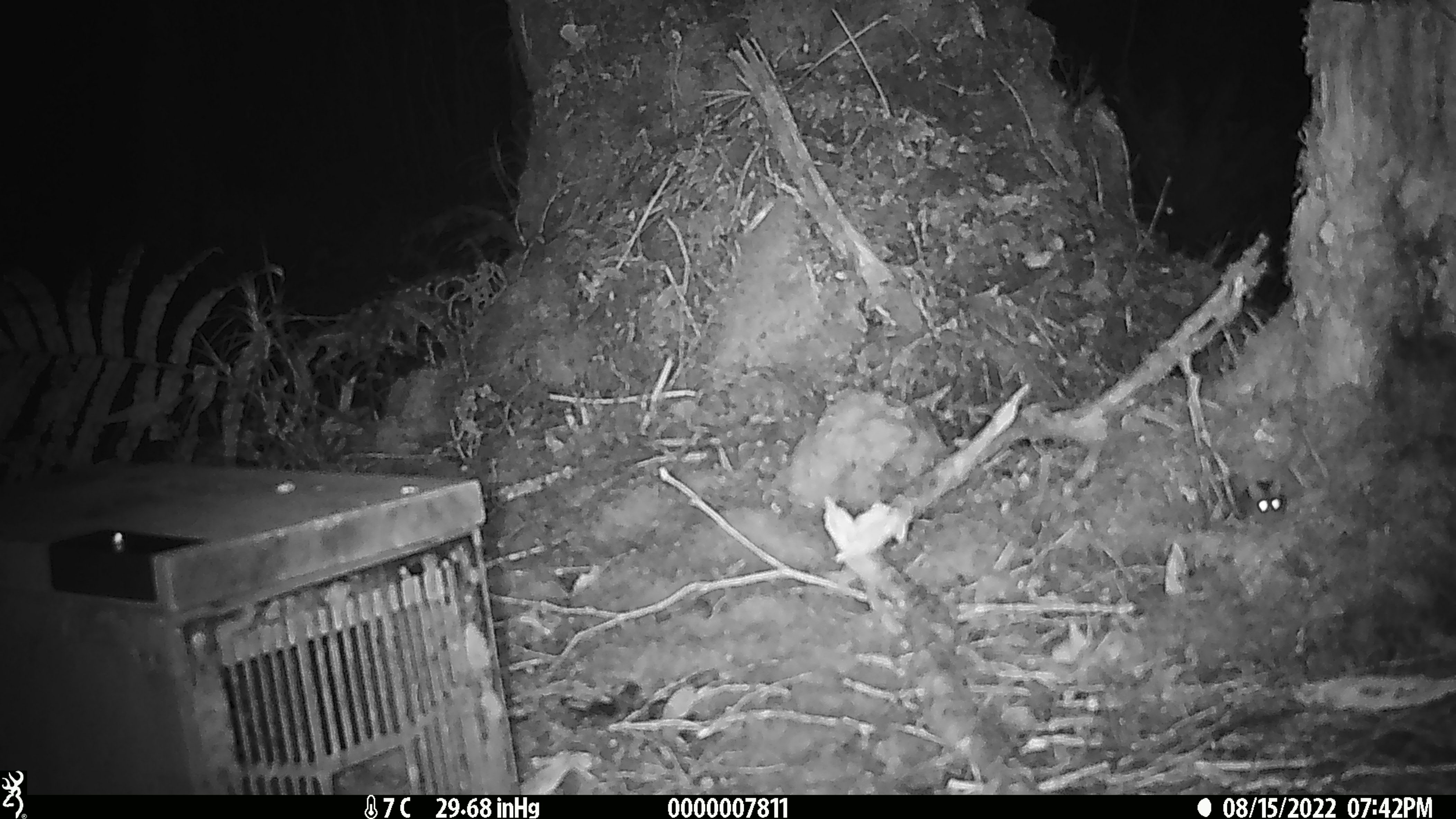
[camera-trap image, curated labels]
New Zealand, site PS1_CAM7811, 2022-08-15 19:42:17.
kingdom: Animalia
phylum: Chordata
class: Mammalia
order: Rodentia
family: Muridae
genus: Mus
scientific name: Mus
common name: mouse